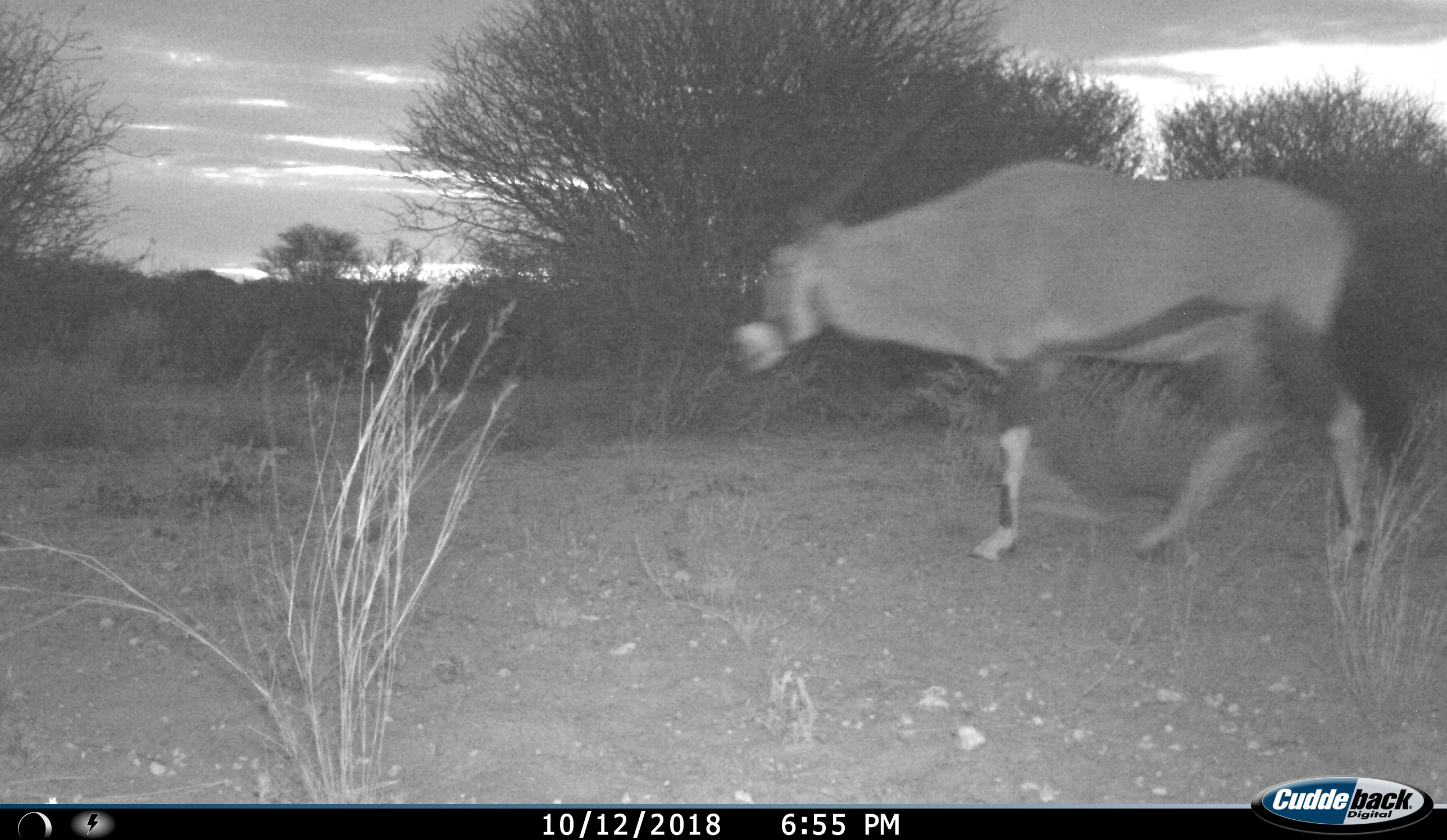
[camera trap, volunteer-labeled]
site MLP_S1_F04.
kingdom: Animalia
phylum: Chordata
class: Mammalia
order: Artiodactyla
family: Bovidae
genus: Oryx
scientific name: Oryx gazella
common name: gemsbok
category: oryx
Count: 1.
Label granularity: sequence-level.